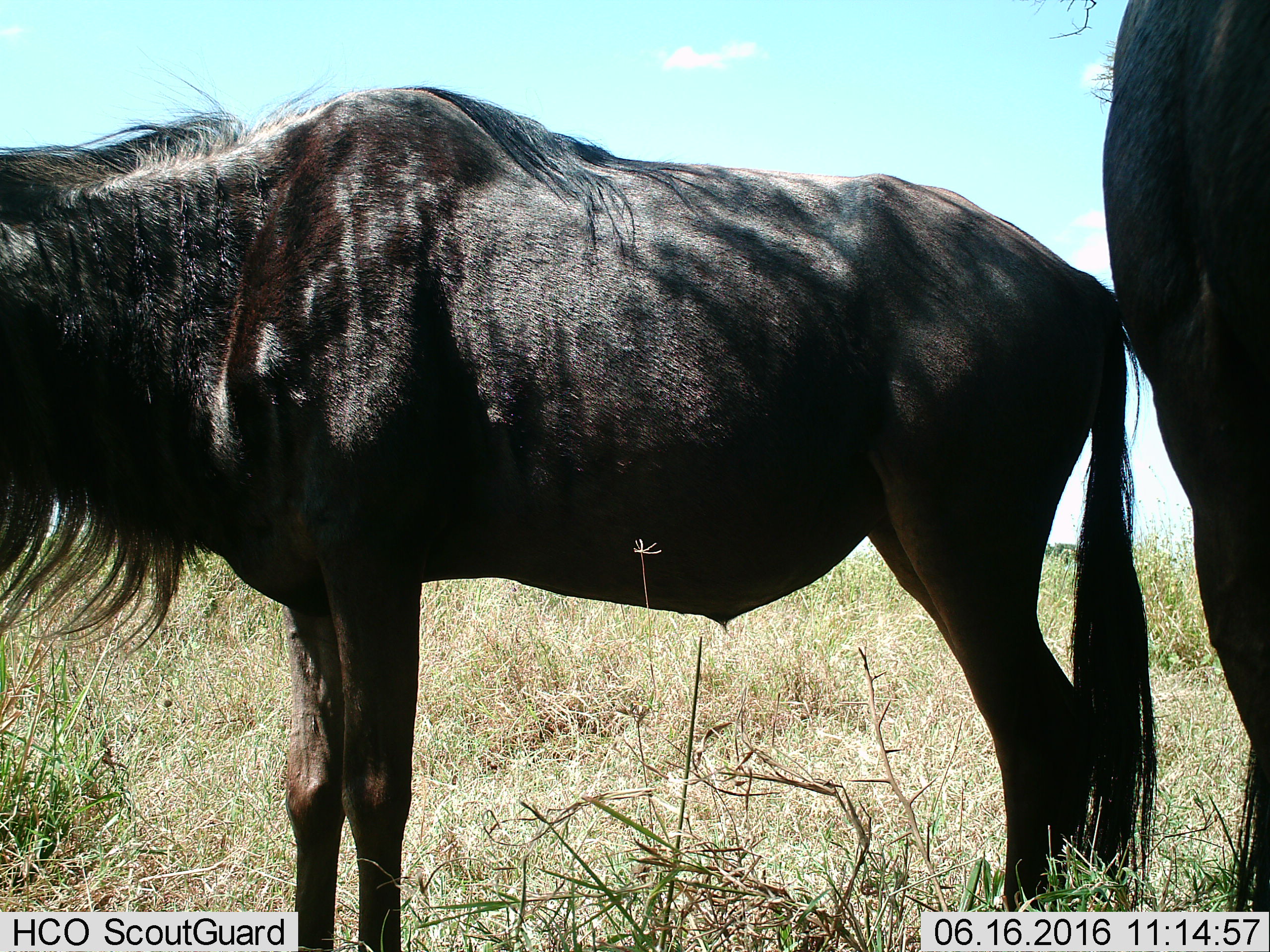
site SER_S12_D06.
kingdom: Animalia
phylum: Chordata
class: Mammalia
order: Artiodactyla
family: Bovidae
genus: Connochaetes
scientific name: Connochaetes taurinus taurinus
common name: blue wildebeest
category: wildebeestblue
Wildebeestblue (blue wildebeest) (Connochaetes taurinus taurinus), count 2. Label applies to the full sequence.